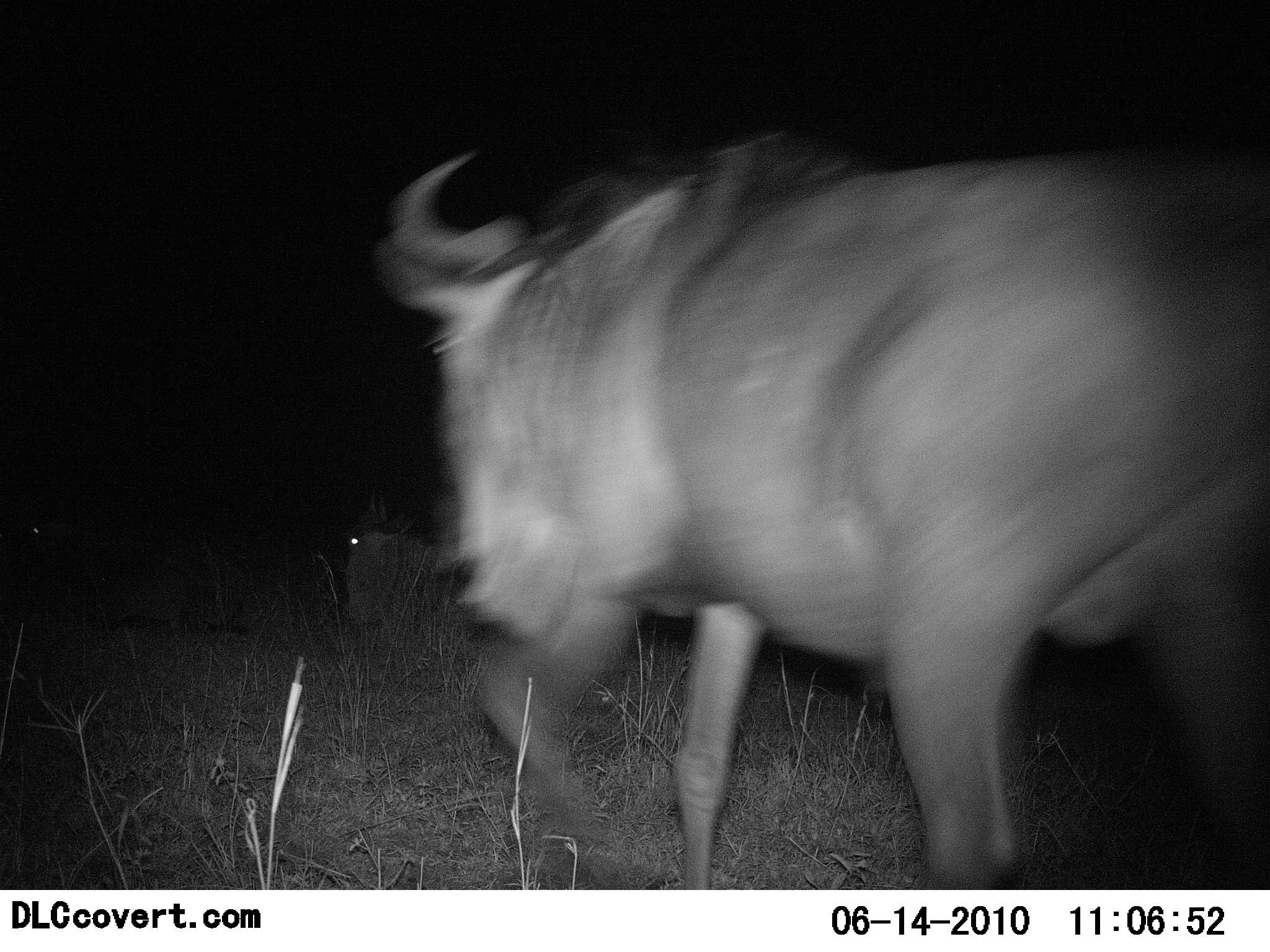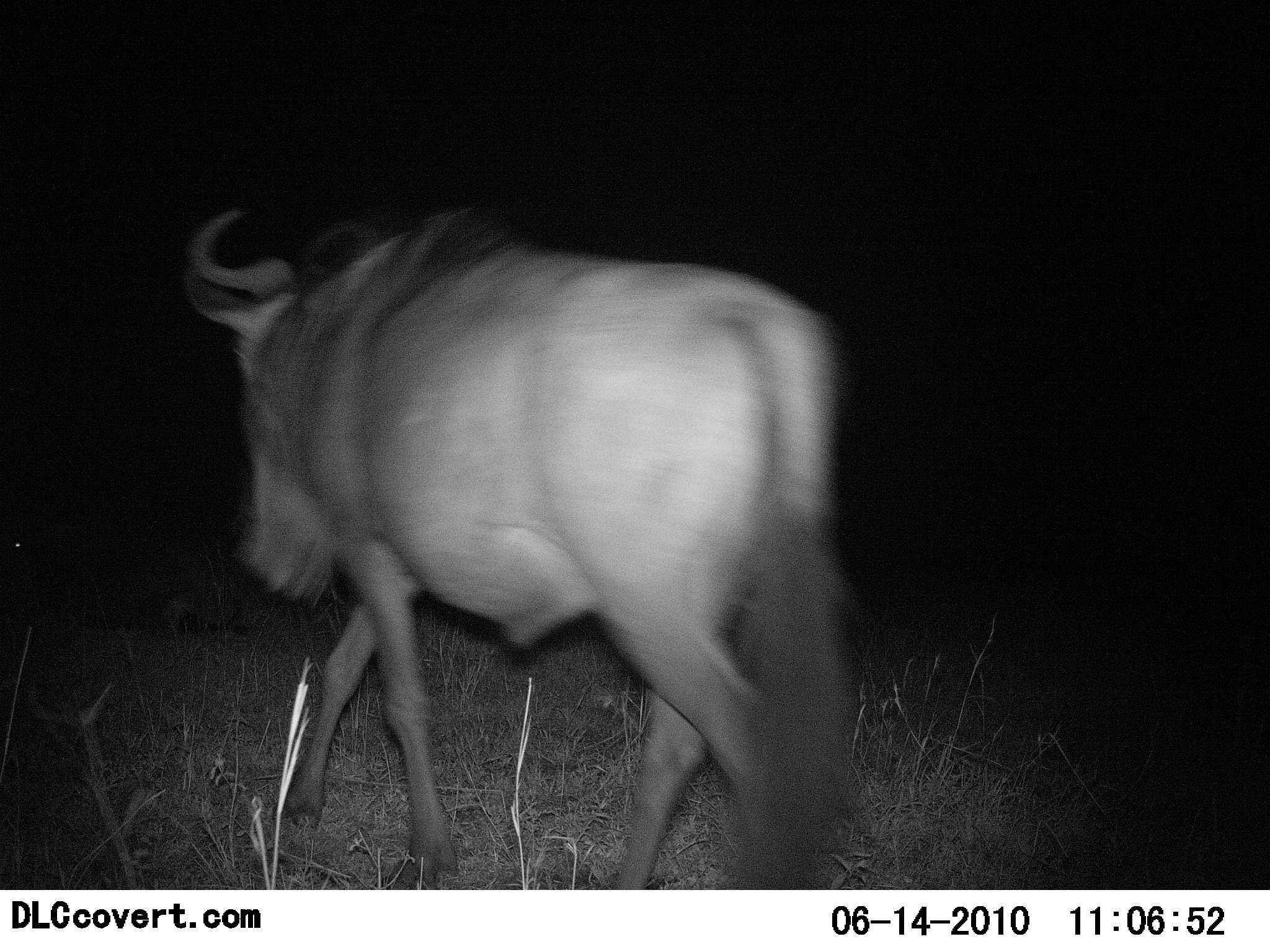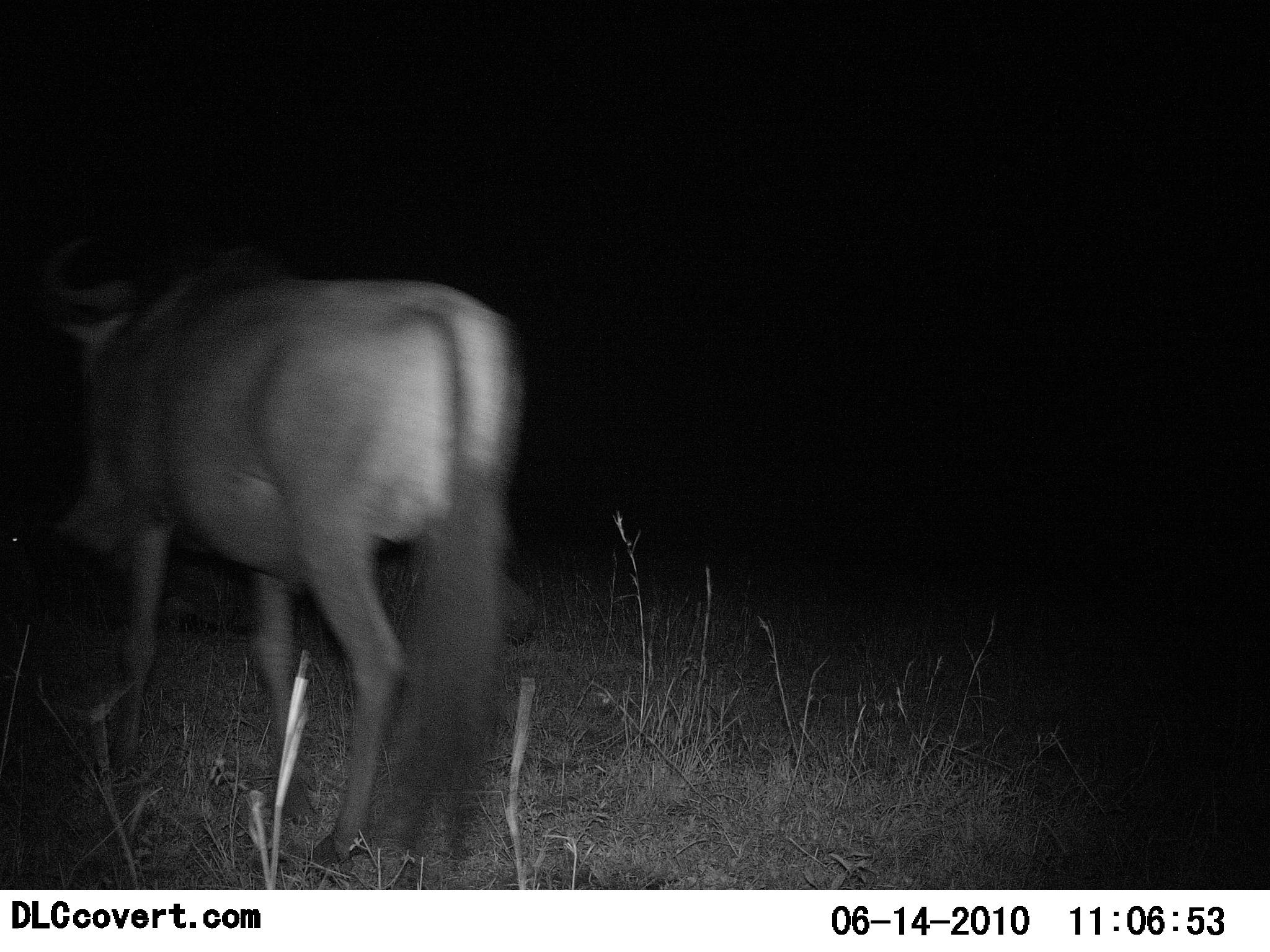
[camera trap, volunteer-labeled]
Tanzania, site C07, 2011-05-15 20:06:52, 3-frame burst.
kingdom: Animalia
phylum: Chordata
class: Mammalia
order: Artiodactyla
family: Bovidae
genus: Connochaetes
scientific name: Connochaetes taurinus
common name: blue wildebeest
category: wildebeest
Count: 1.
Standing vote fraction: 0%.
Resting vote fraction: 36%.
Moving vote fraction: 100%.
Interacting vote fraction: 0%.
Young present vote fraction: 0%.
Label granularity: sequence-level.